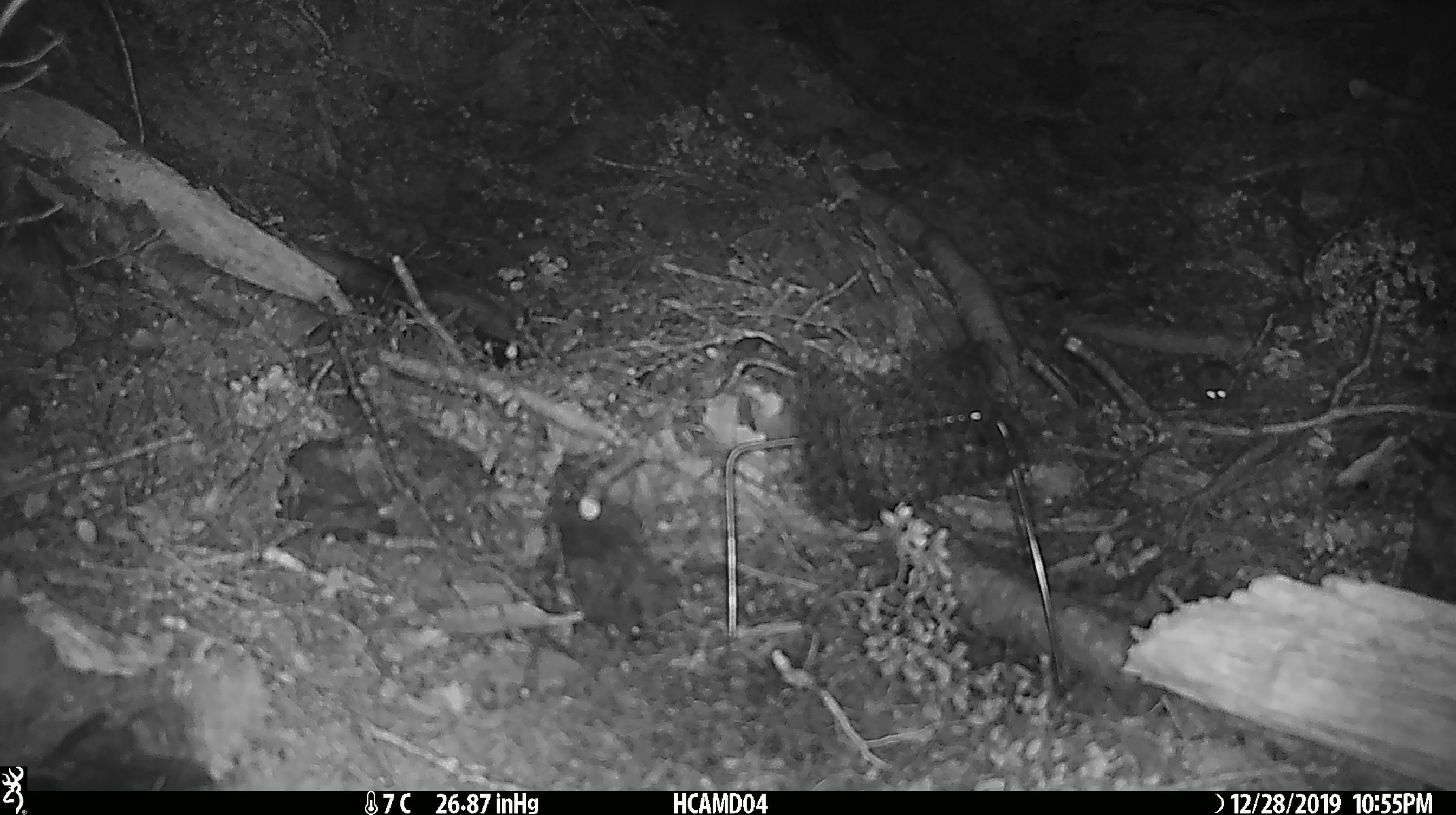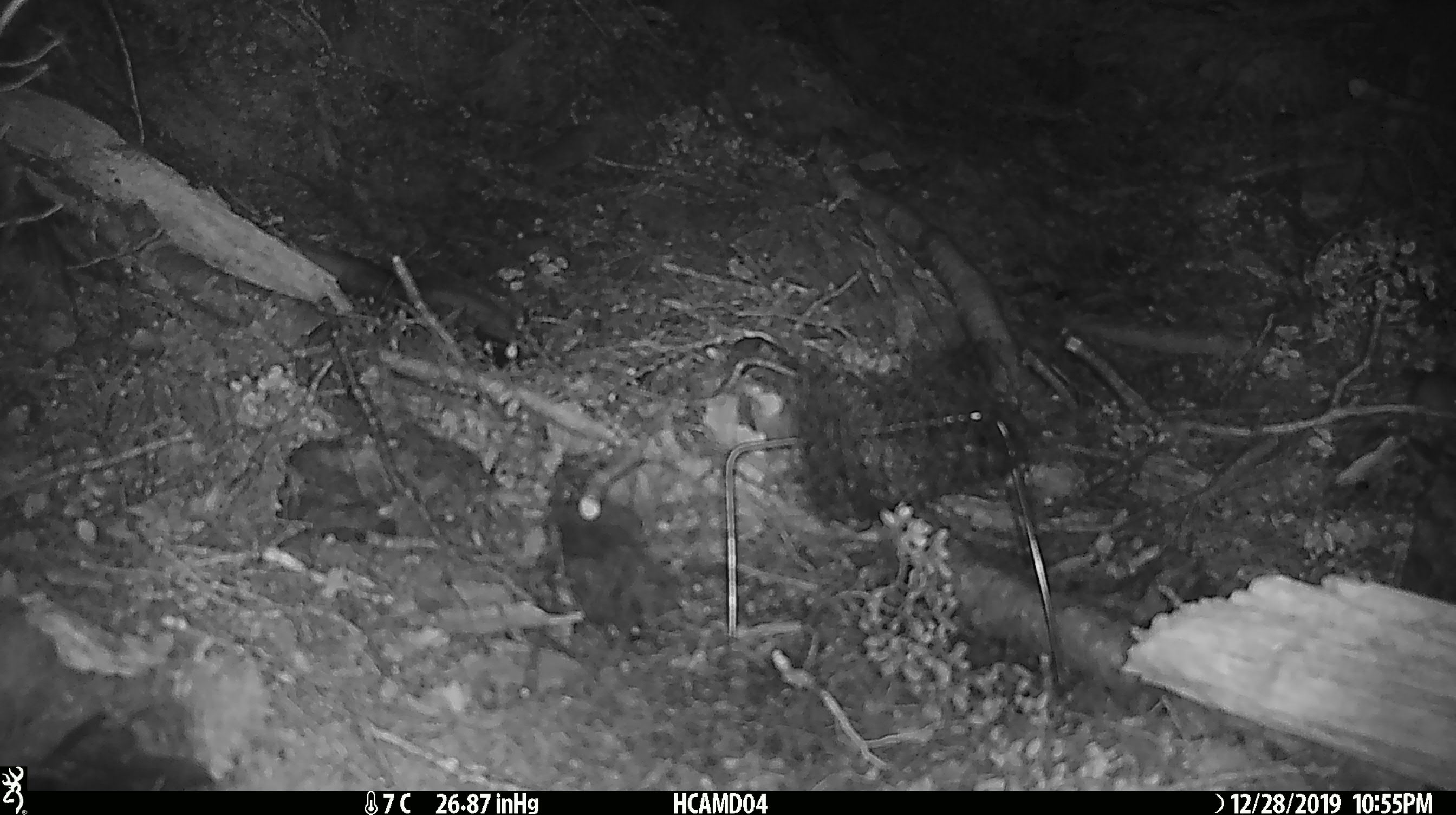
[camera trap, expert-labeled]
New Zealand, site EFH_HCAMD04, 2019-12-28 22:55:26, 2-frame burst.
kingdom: Animalia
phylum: Chordata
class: Mammalia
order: Rodentia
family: Muridae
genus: Mus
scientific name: Mus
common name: mouse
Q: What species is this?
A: Mouse (Mus).